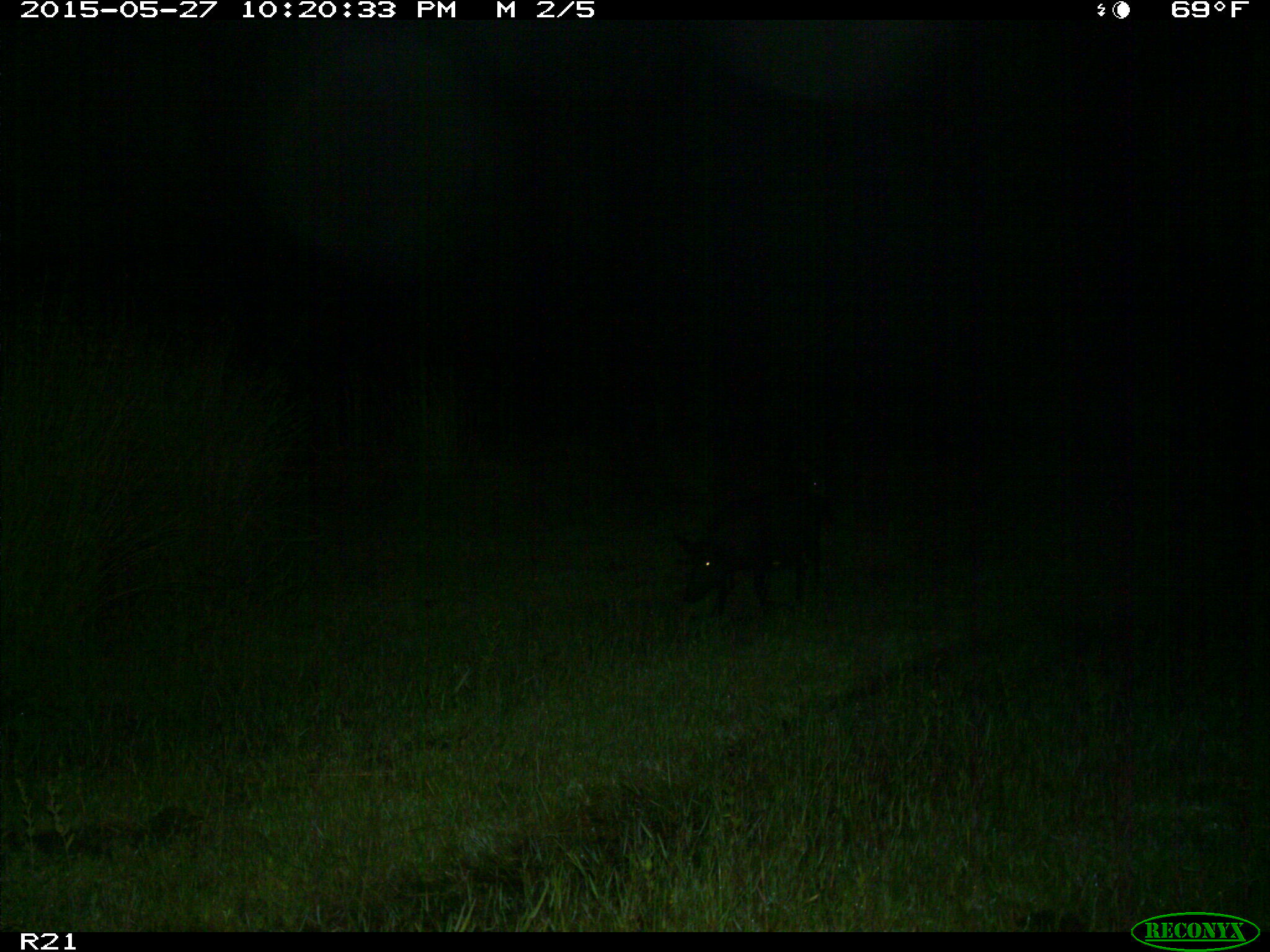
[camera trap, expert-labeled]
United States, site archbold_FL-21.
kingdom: Animalia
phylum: Chordata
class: Mammalia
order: Artiodactyla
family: Suidae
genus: Sus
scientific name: Sus scrofa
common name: wild boar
Sus scrofa (wild boar).